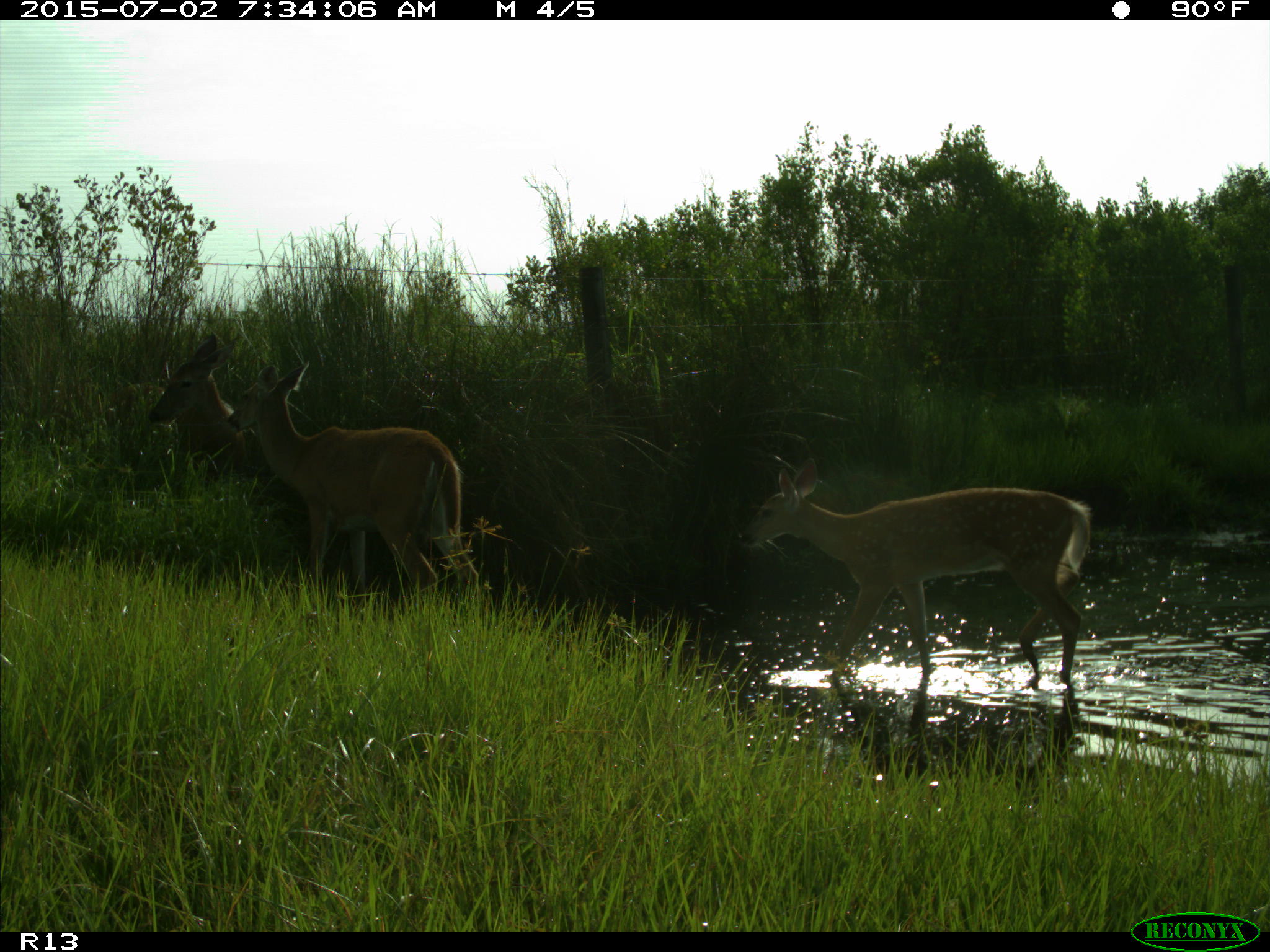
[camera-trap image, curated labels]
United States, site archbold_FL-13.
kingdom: Animalia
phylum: Chordata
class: Mammalia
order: Artiodactyla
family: Cervidae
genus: Odocoileus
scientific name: Odocoileus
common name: deer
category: unidentified deer